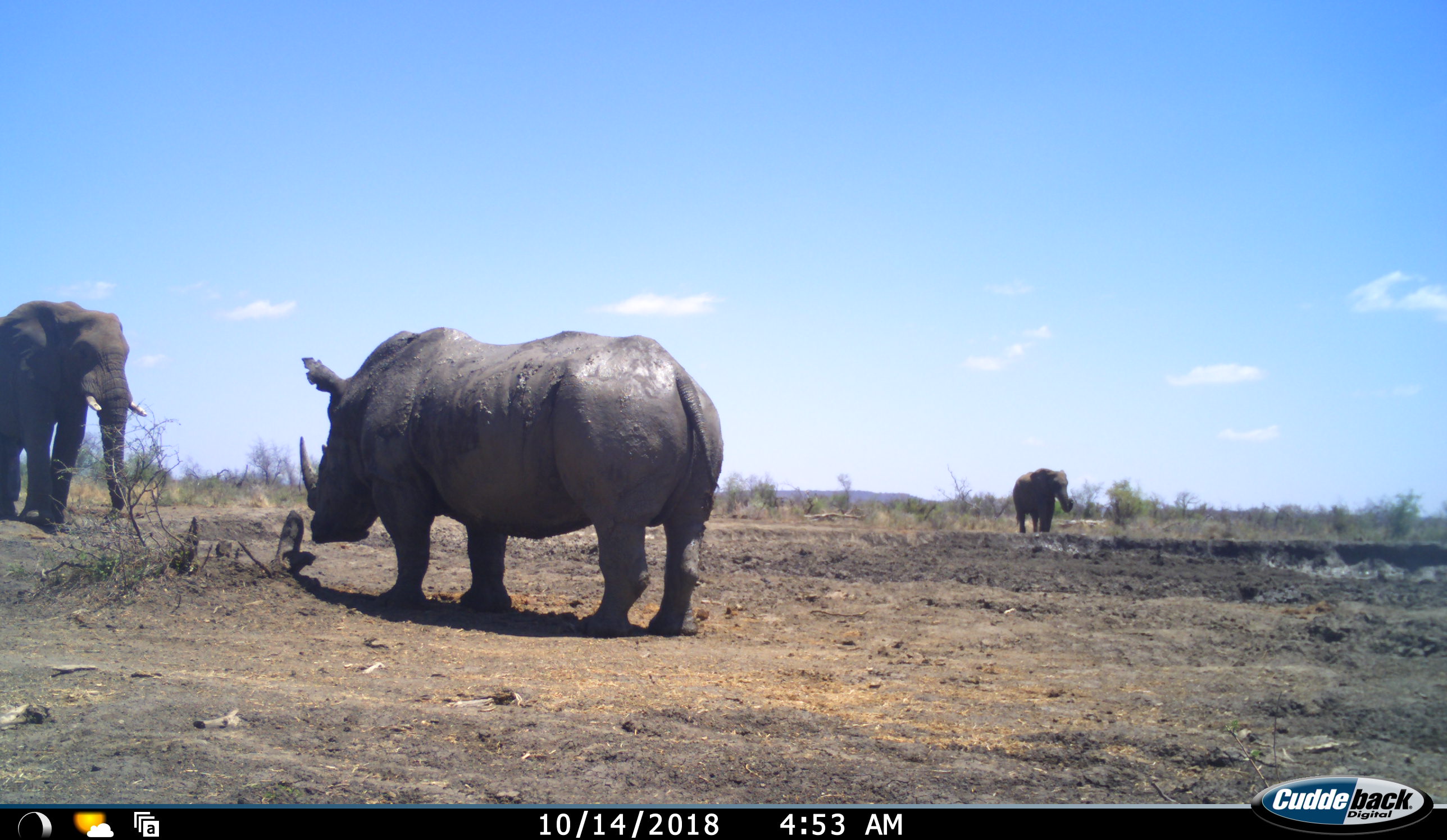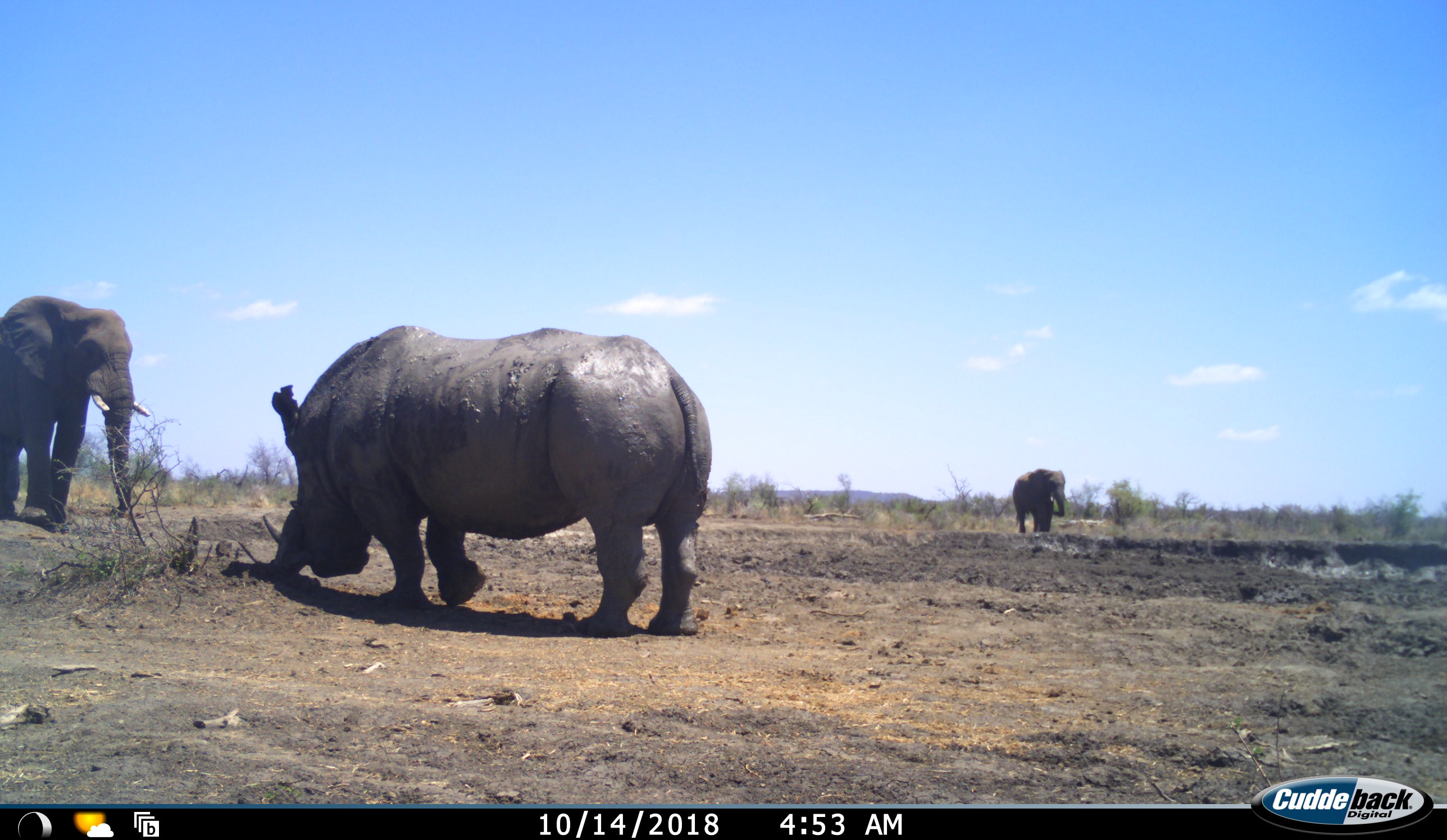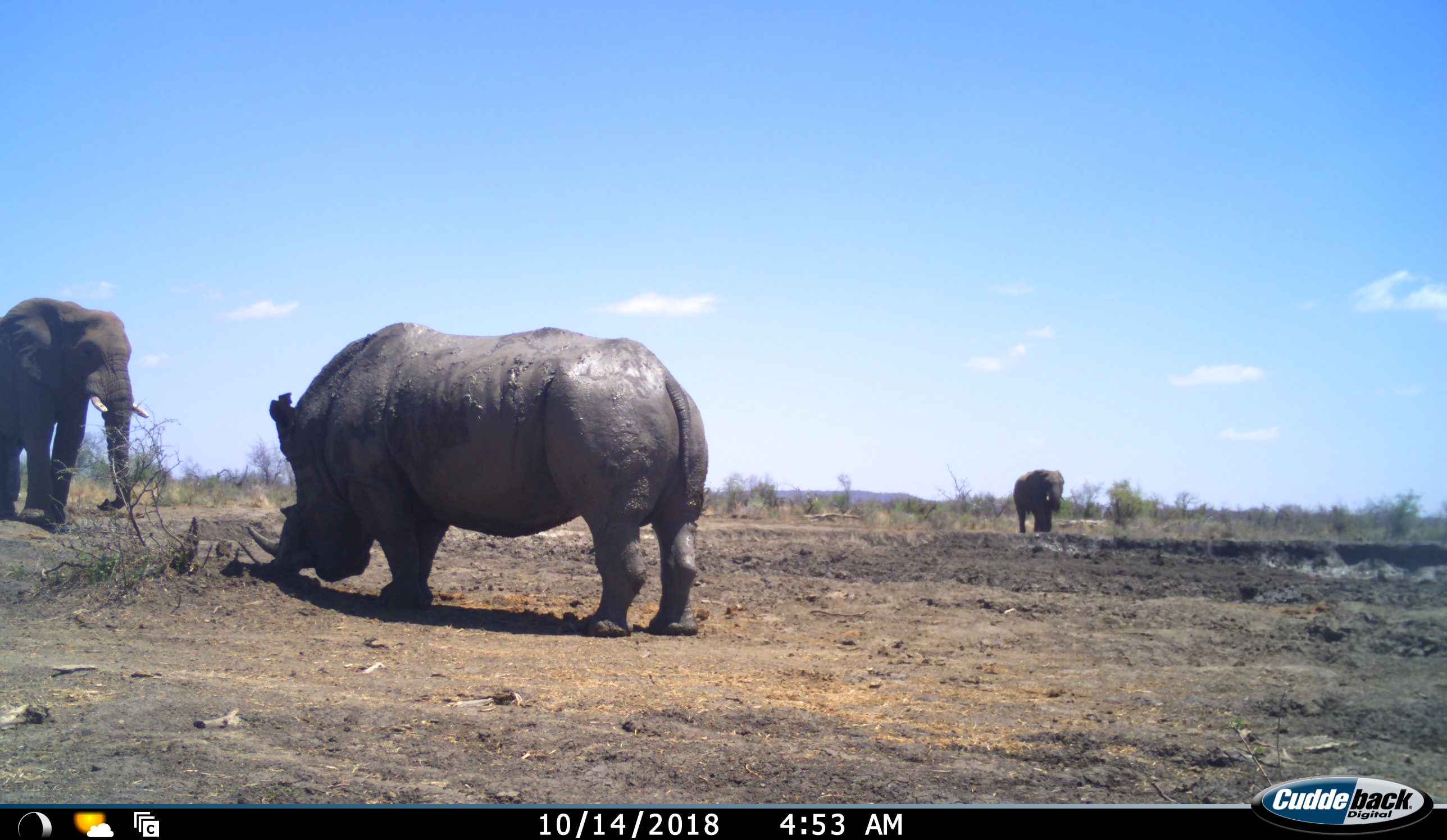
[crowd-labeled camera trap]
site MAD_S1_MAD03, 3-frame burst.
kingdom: Animalia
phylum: Chordata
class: Mammalia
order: Proboscidea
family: Elephantidae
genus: Loxodonta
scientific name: Loxodonta africana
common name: african bush elephant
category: elephant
Elephant (african bush elephant) (Loxodonta africana), count 2. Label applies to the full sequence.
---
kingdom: Animalia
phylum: Chordata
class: Mammalia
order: Perissodactyla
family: Rhinocerotidae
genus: Ceratotherium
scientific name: Ceratotherium simum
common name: white rhinoceros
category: rhinoceroswhite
Rhinoceroswhite (white rhinoceros) (Ceratotherium simum), count 1. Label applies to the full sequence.